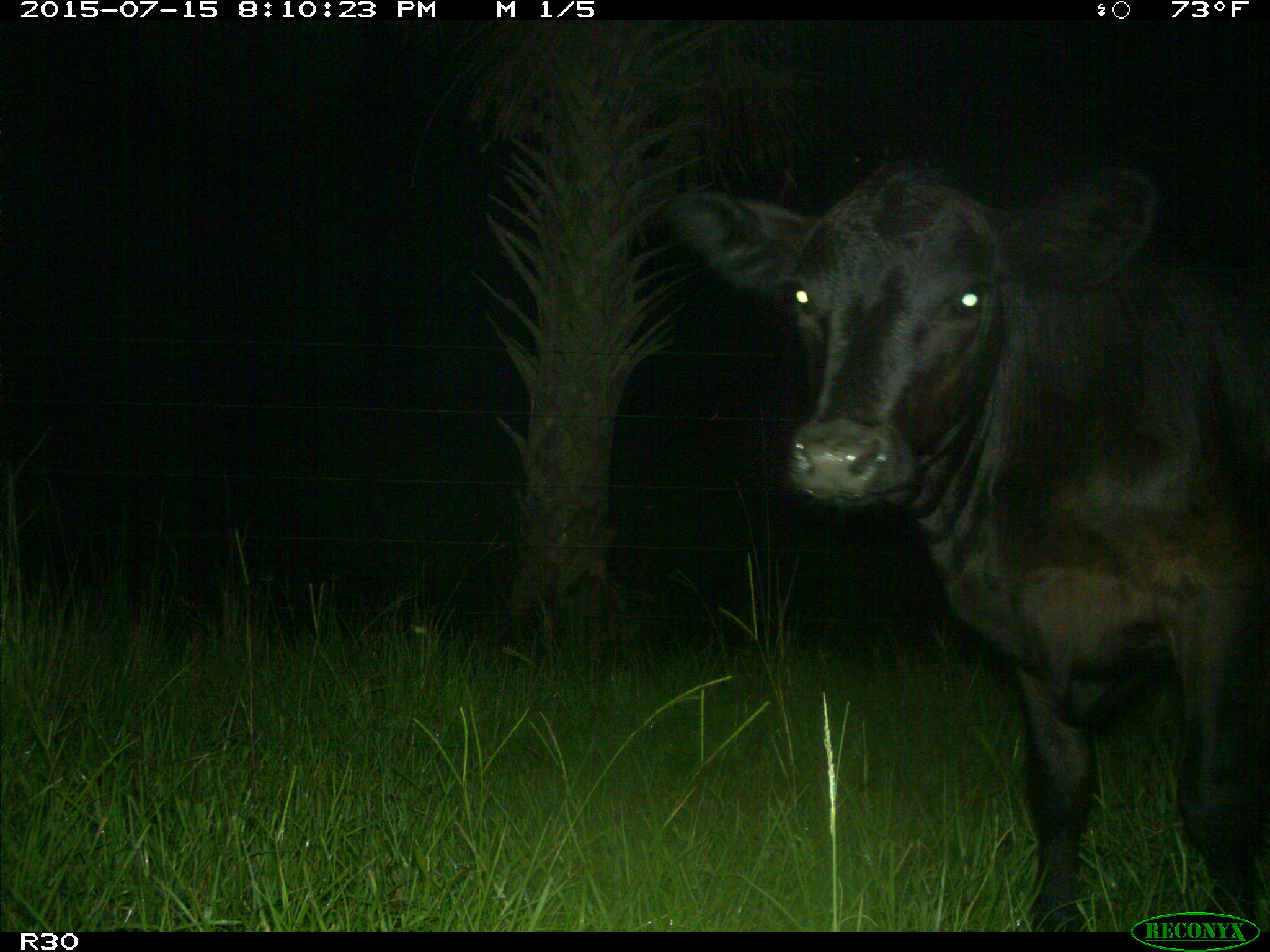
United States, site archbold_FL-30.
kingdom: Animalia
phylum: Chordata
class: Mammalia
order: Artiodactyla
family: Bovidae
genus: Bos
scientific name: Bos taurus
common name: domestic cow